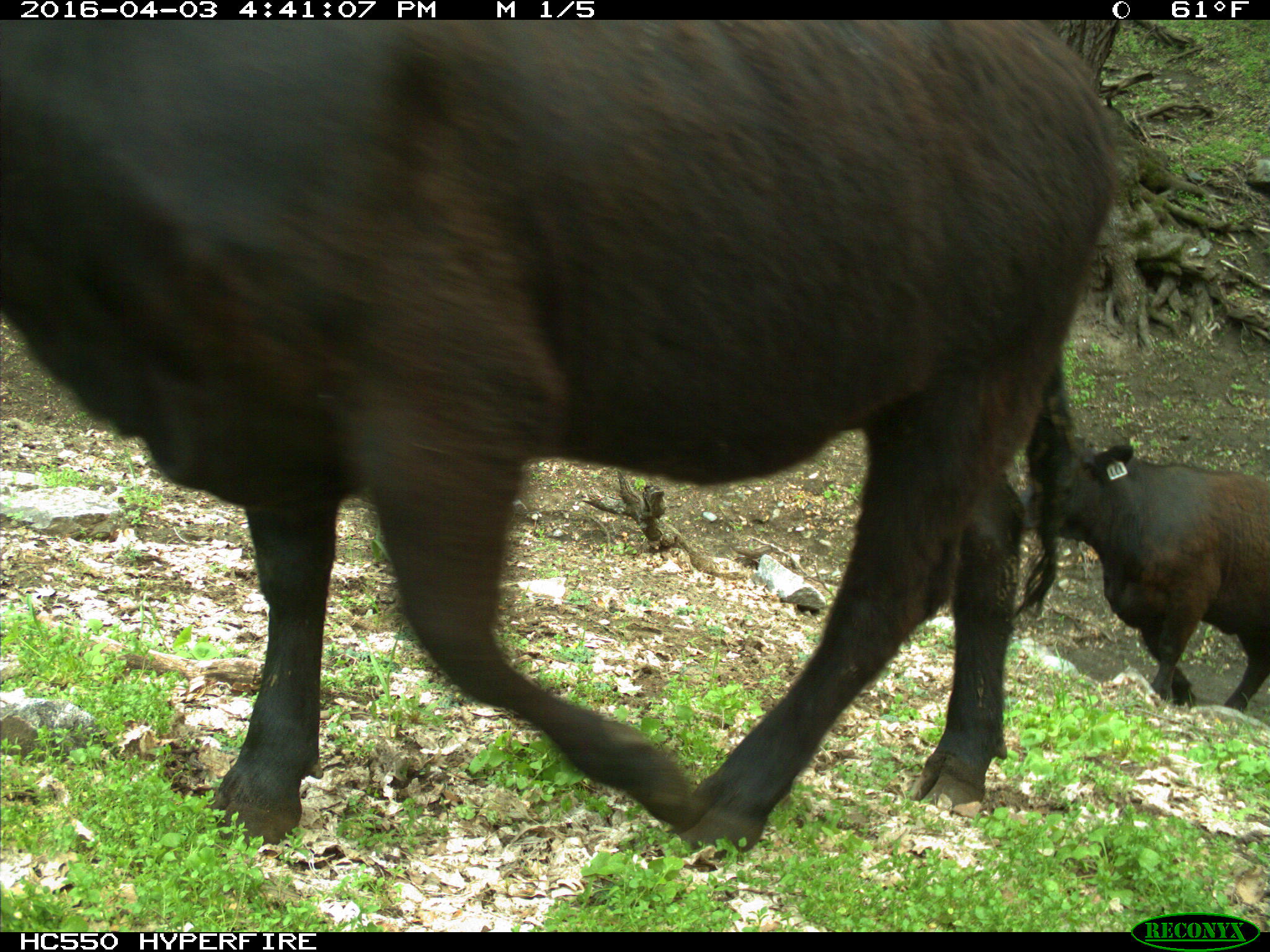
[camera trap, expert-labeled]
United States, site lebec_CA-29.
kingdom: Animalia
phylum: Chordata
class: Mammalia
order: Artiodactyla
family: Bovidae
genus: Bos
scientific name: Bos taurus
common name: domestic cow